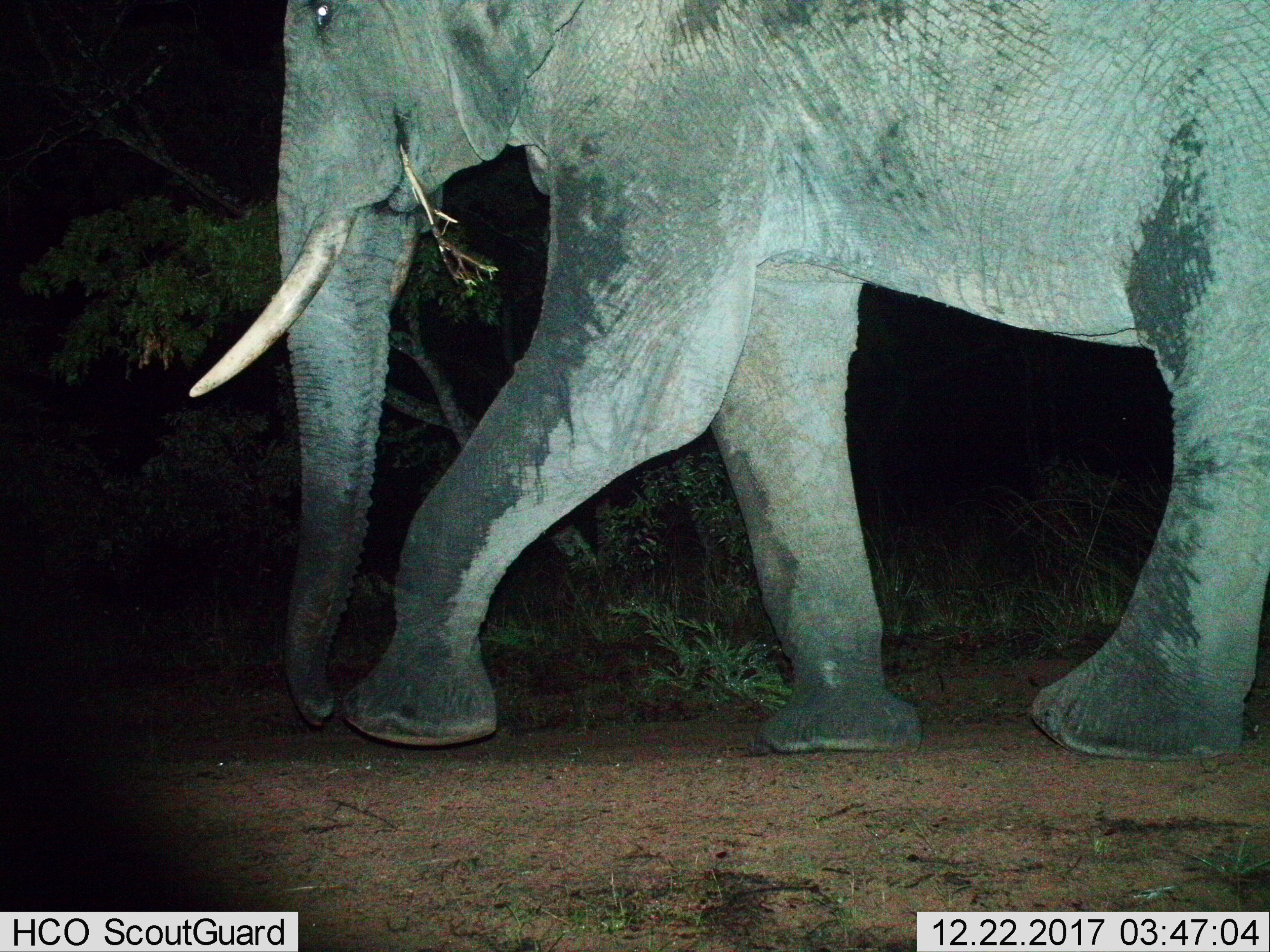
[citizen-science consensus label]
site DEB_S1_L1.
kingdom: Animalia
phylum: Chordata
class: Mammalia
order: Proboscidea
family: Elephantidae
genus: Loxodonta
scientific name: Loxodonta africana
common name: african bush elephant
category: elephant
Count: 1.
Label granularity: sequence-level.